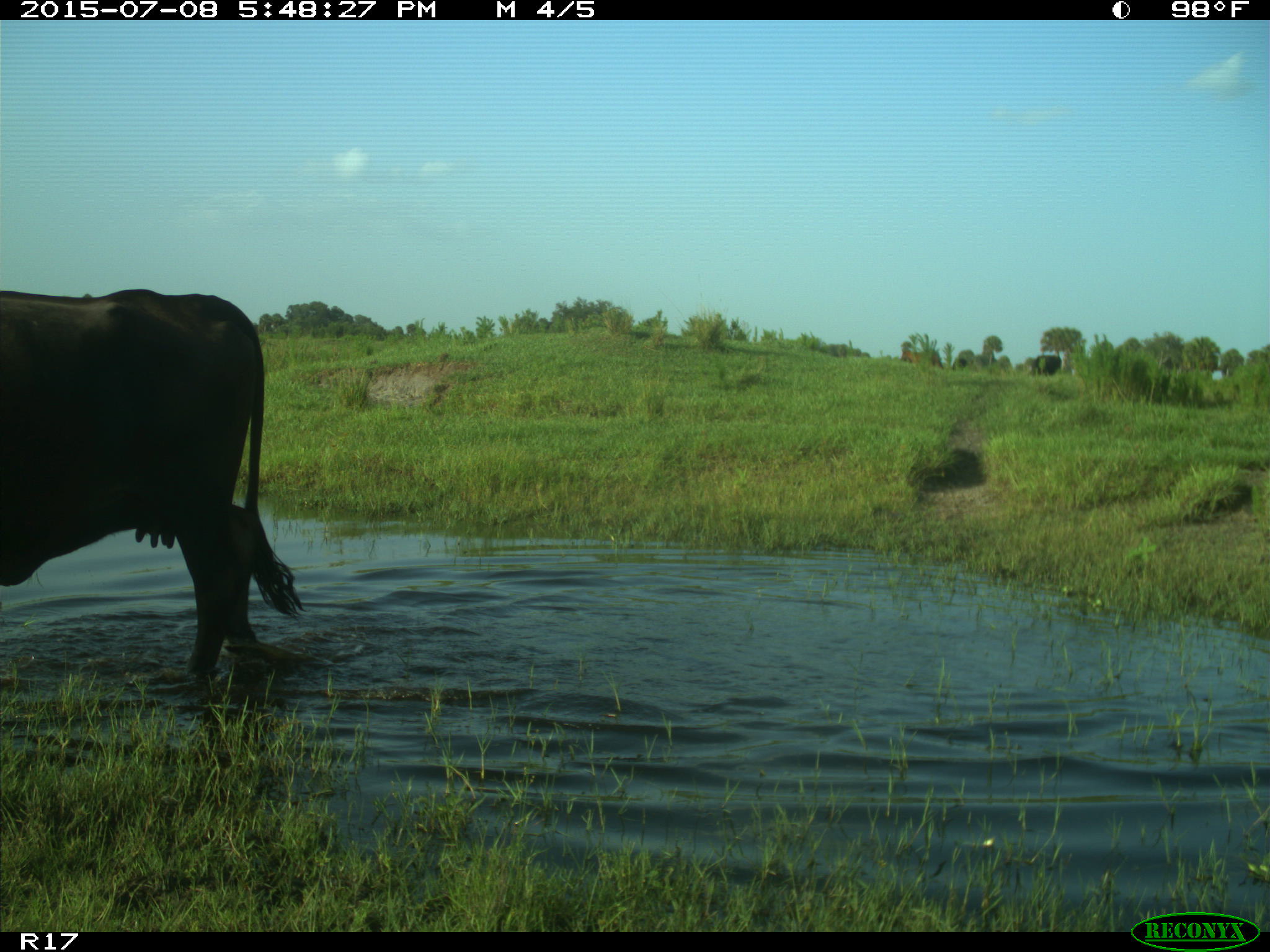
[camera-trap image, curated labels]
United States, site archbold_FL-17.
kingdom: Animalia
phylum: Chordata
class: Mammalia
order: Artiodactyla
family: Bovidae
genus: Bos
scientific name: Bos taurus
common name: domestic cow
Bos taurus (domestic cow).